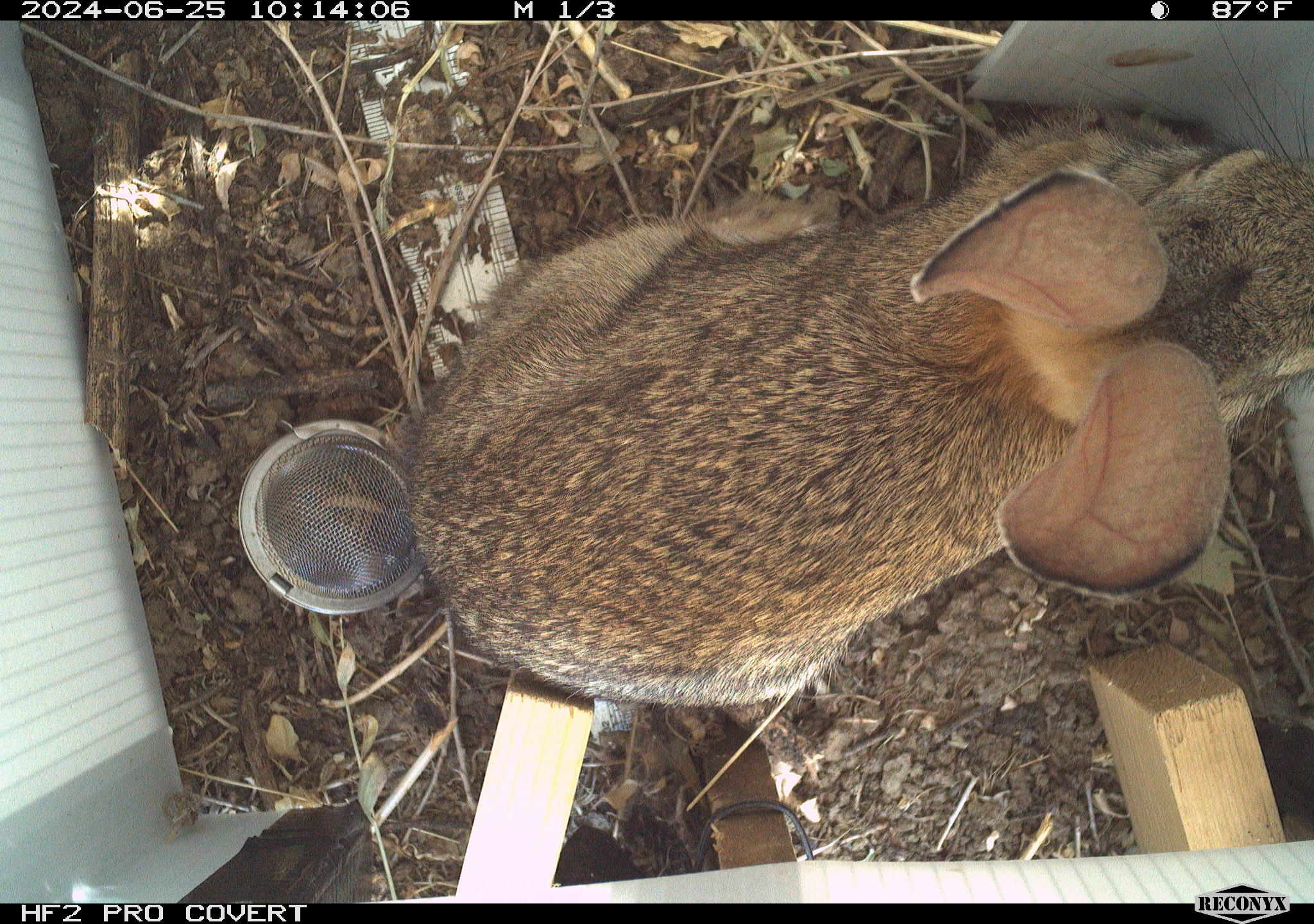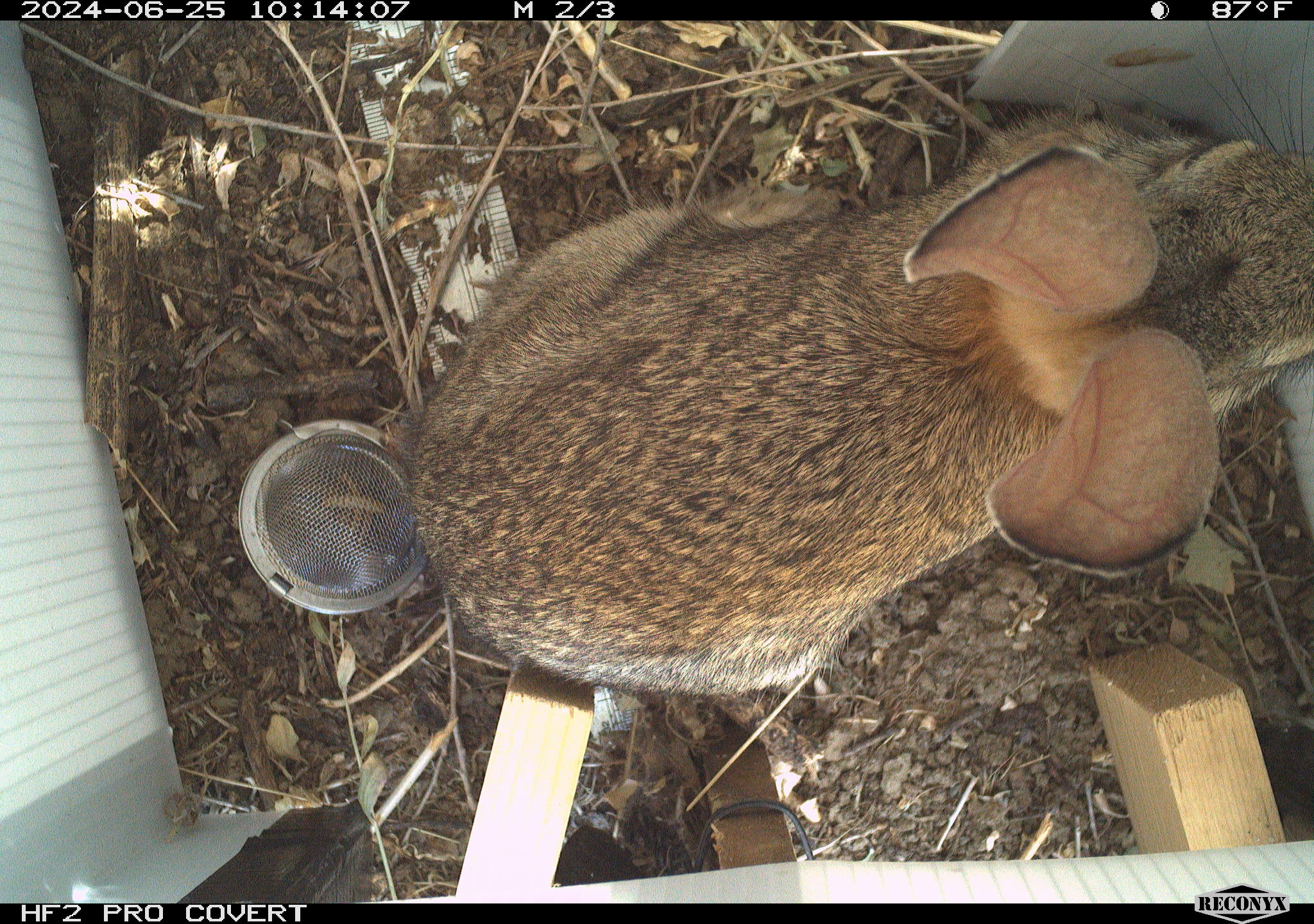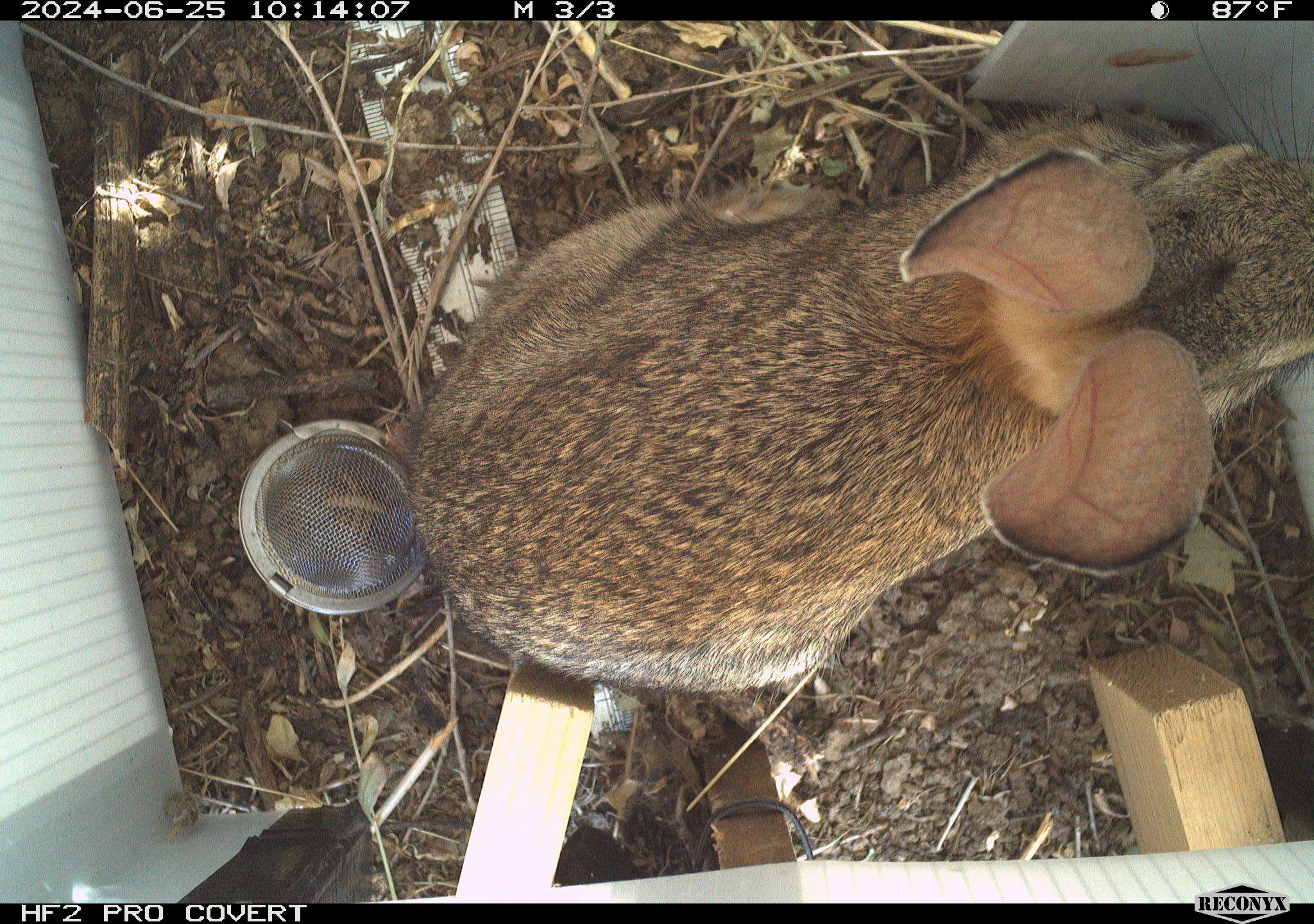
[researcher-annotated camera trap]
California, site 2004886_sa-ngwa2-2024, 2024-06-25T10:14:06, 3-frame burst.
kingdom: Animalia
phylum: Chordata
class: Mammalia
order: Lagomorpha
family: Leporidae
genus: Sylvilagus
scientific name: Sylvilagus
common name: cottontail rabbits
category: sylvilagus species